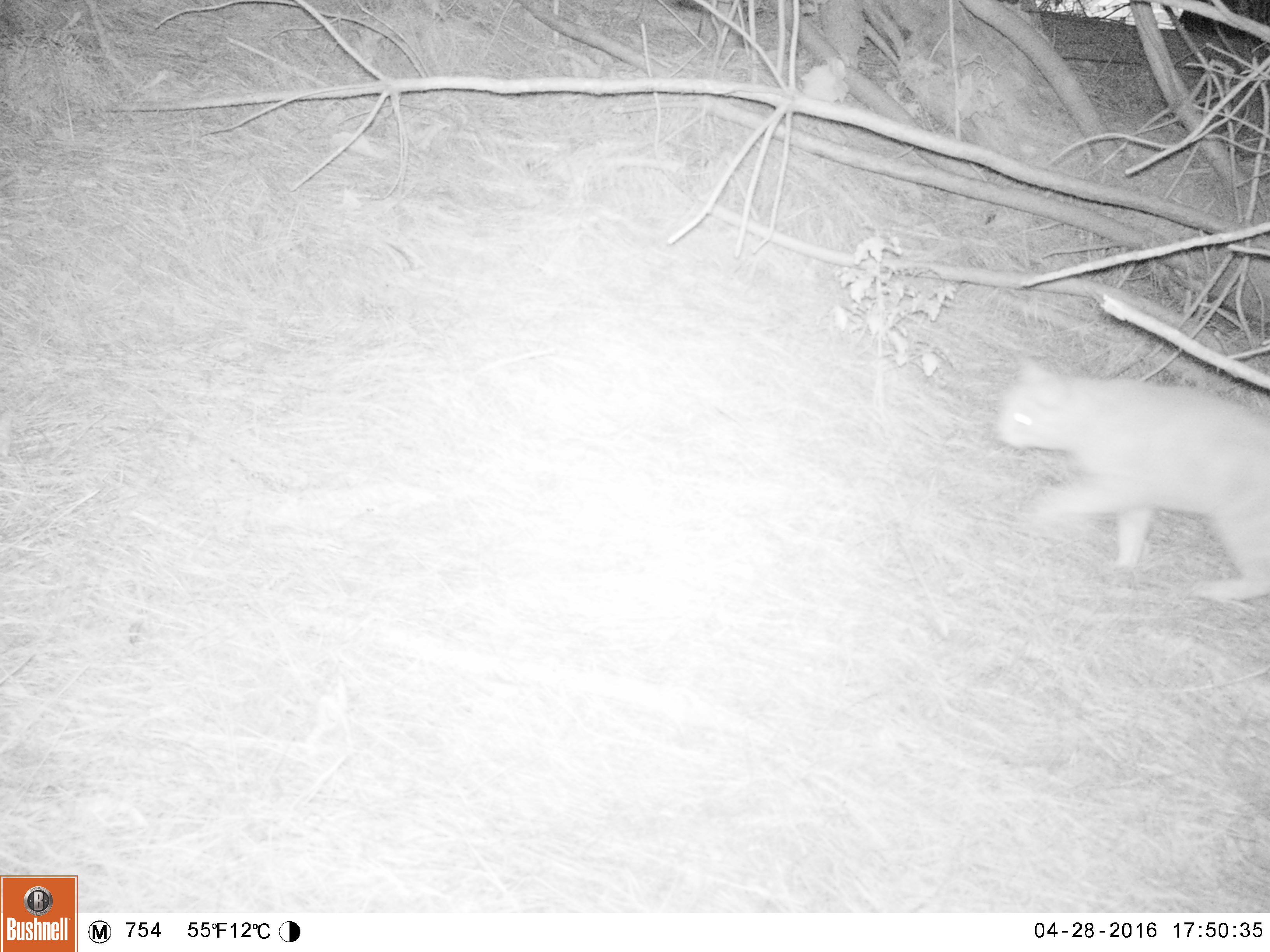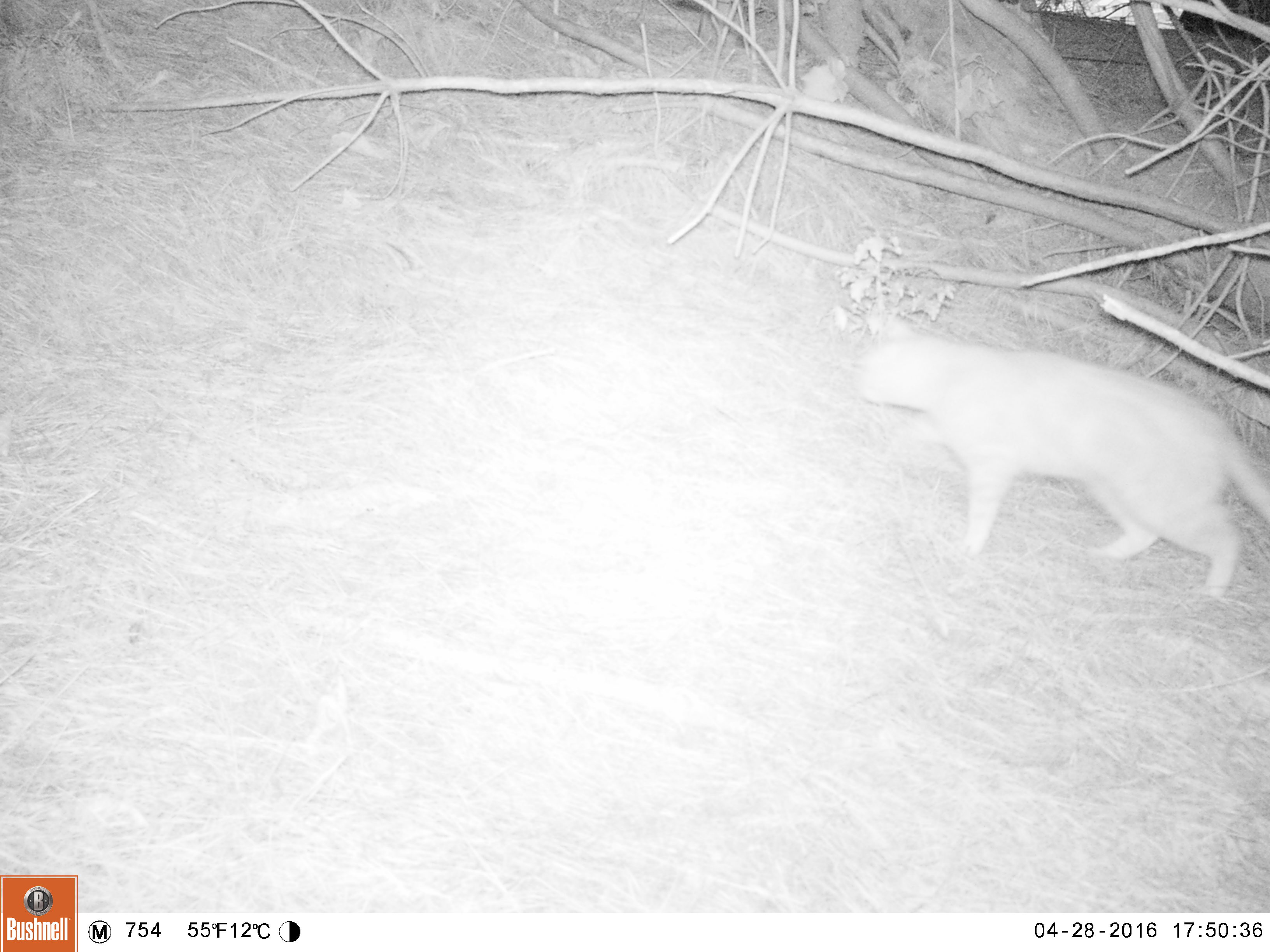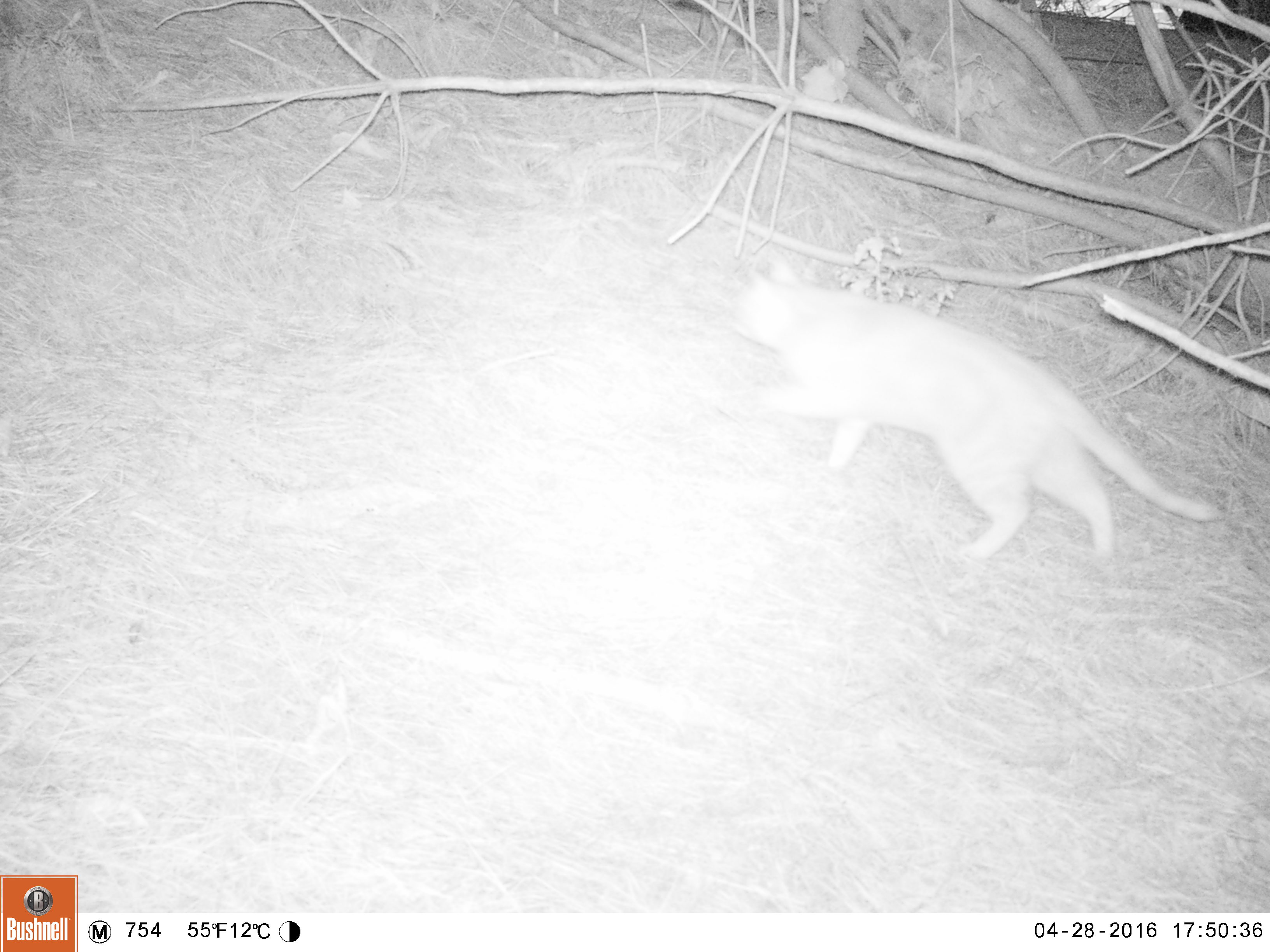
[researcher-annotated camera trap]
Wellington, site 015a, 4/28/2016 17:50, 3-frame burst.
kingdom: Animalia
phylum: Chordata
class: Mammalia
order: Carnivora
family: Felidae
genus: Felis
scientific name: Felis catus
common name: cat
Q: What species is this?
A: Cat (Felis catus).